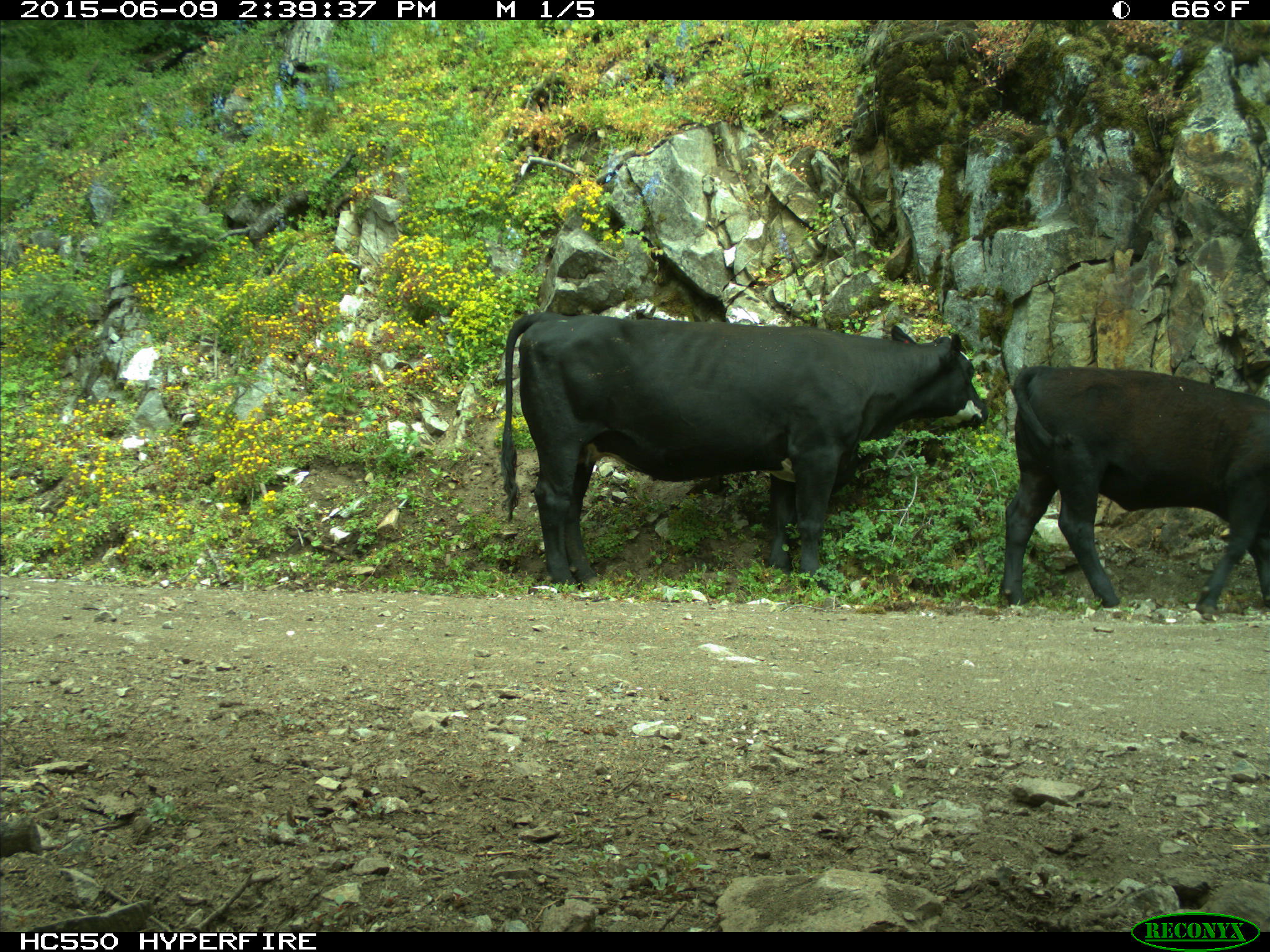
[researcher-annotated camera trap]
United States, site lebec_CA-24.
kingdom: Animalia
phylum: Chordata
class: Mammalia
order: Artiodactyla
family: Bovidae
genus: Bos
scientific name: Bos taurus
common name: domestic cow